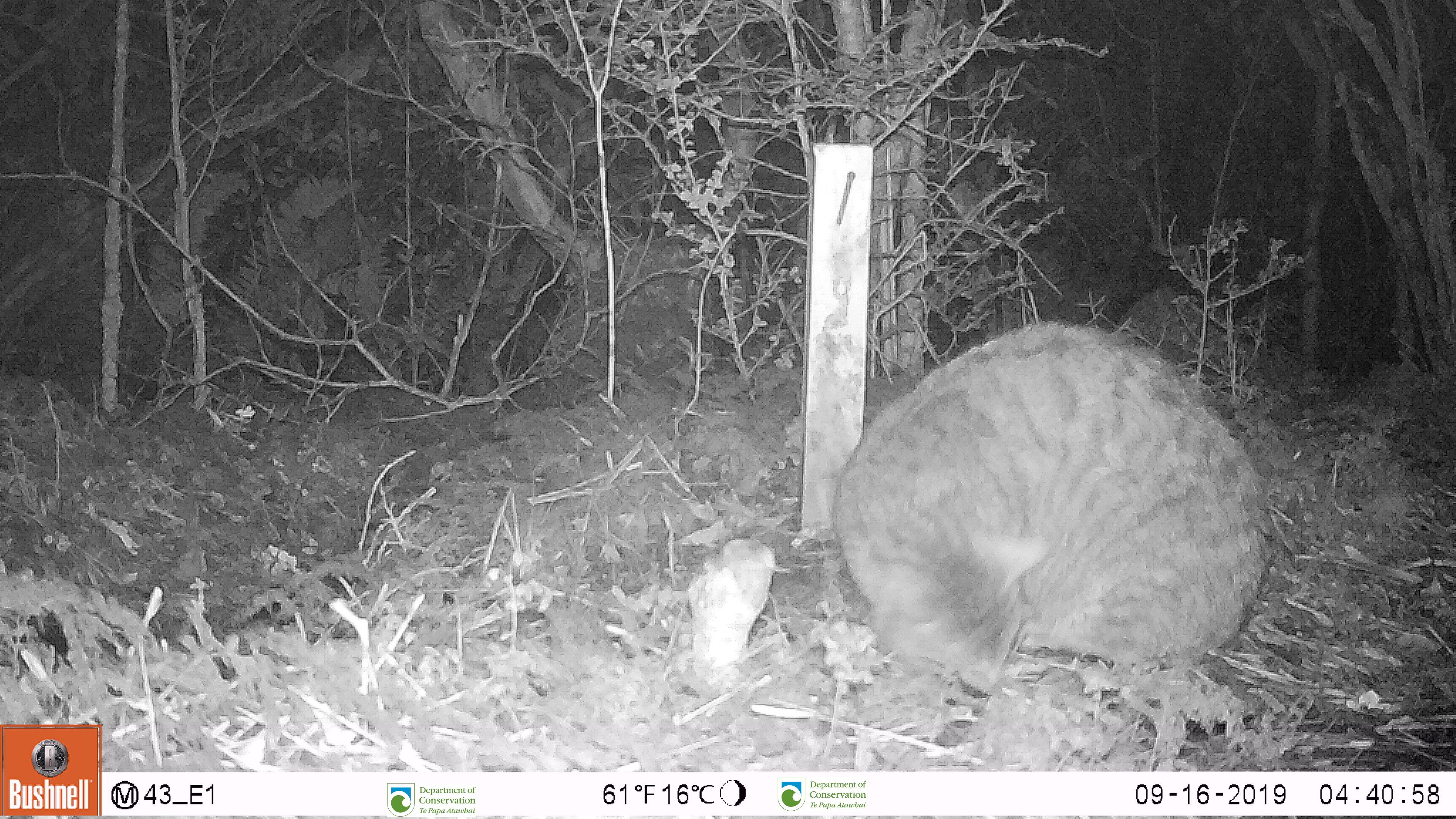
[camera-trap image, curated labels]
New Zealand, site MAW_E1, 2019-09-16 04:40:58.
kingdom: Animalia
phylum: Chordata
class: Mammalia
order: Carnivora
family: Felidae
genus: Felis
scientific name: Felis catus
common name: domestic cat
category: cat